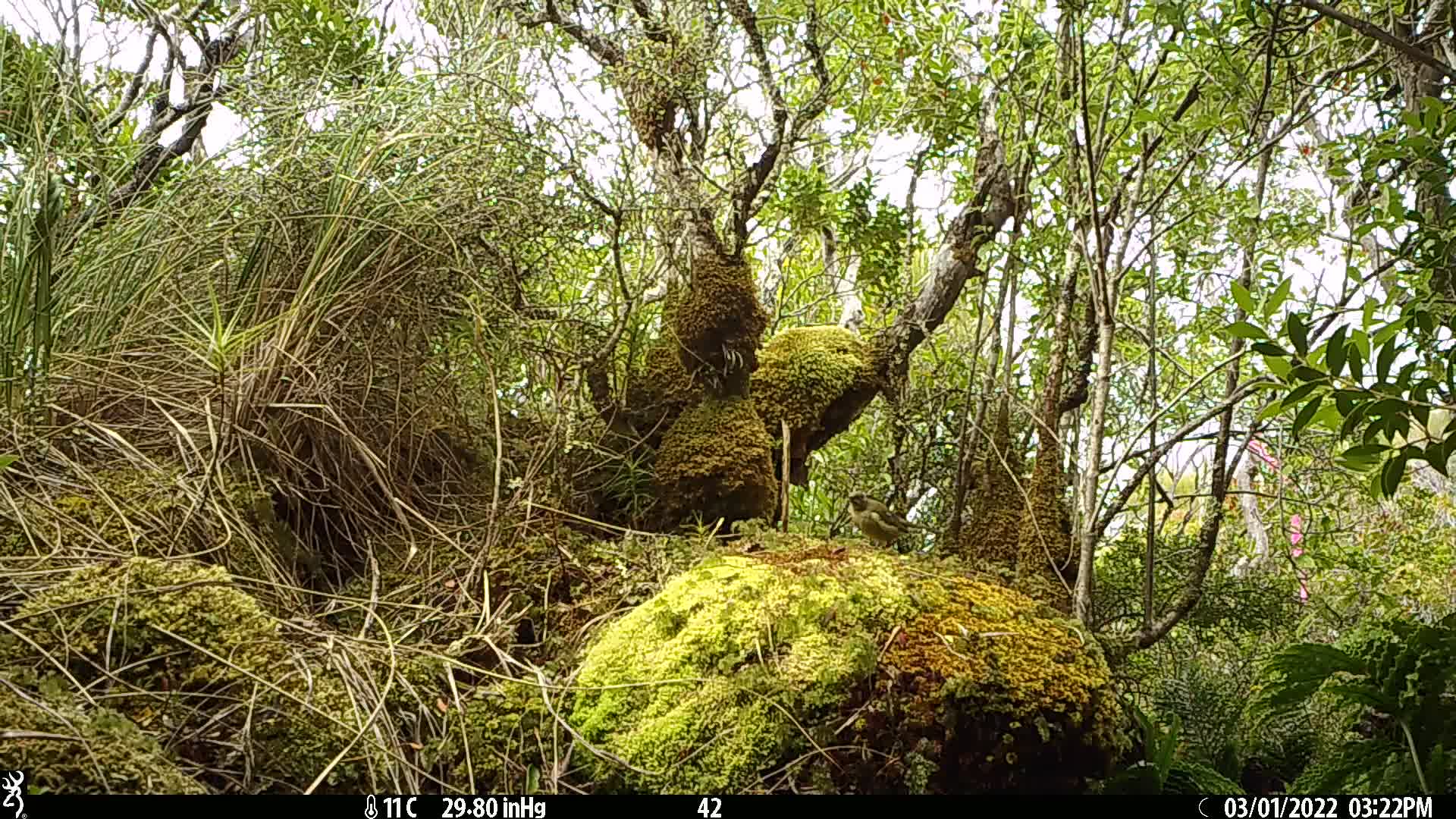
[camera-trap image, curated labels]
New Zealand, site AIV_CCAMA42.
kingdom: Animalia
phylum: Chordata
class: Aves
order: Passeriformes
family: Meliphagidae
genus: Anthornis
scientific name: Anthornis melanura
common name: new zealand bellbird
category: bellbird